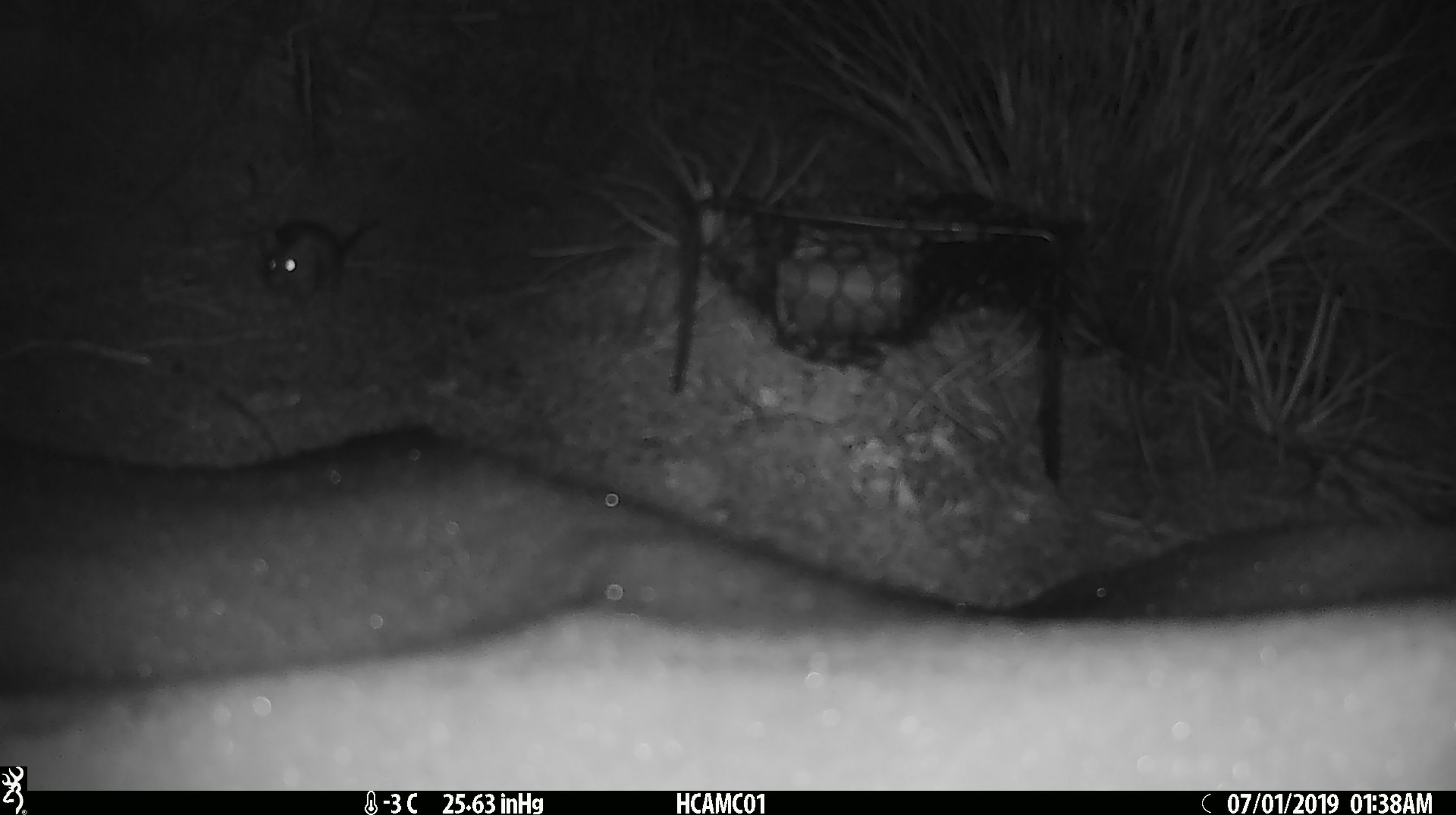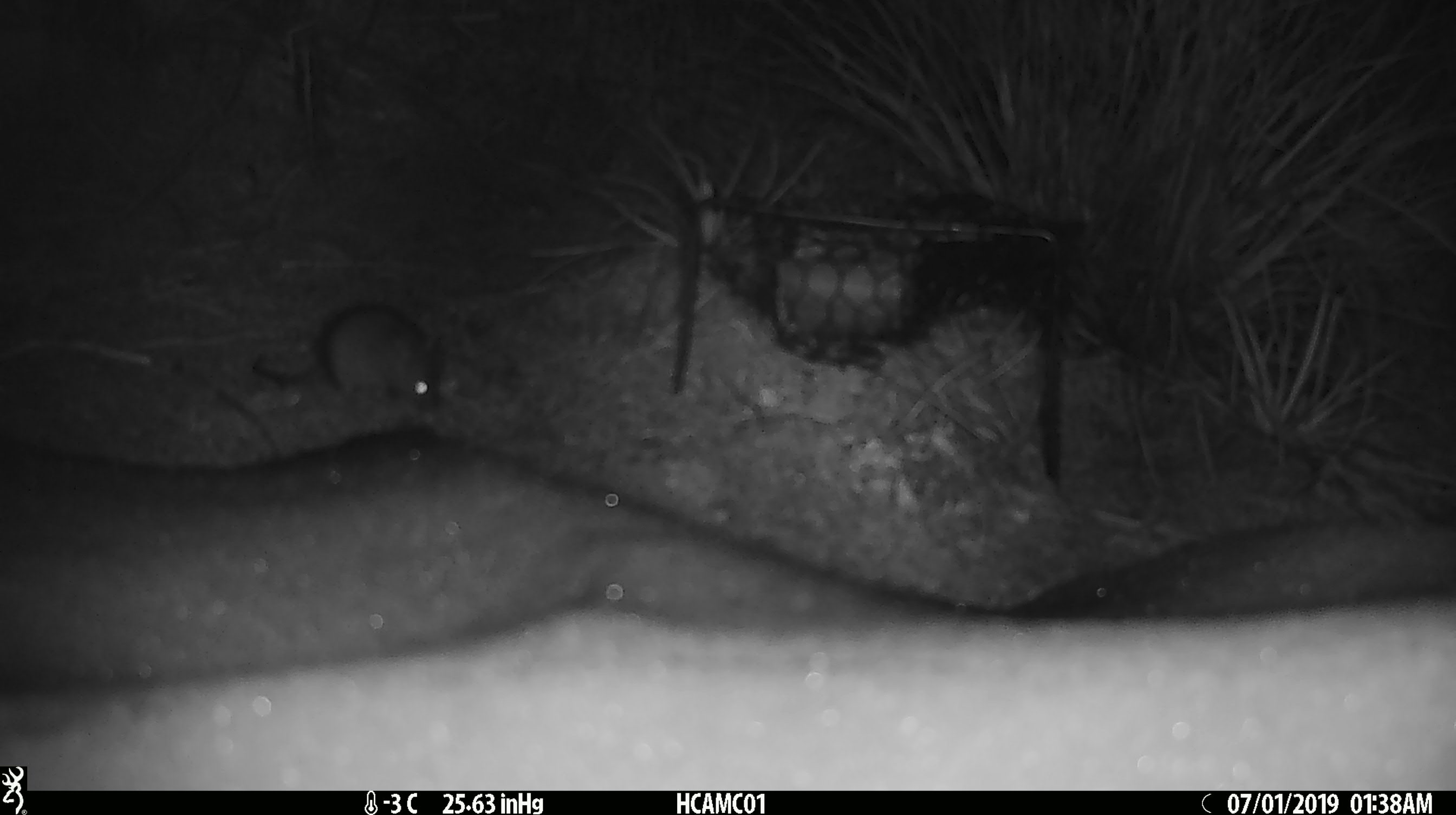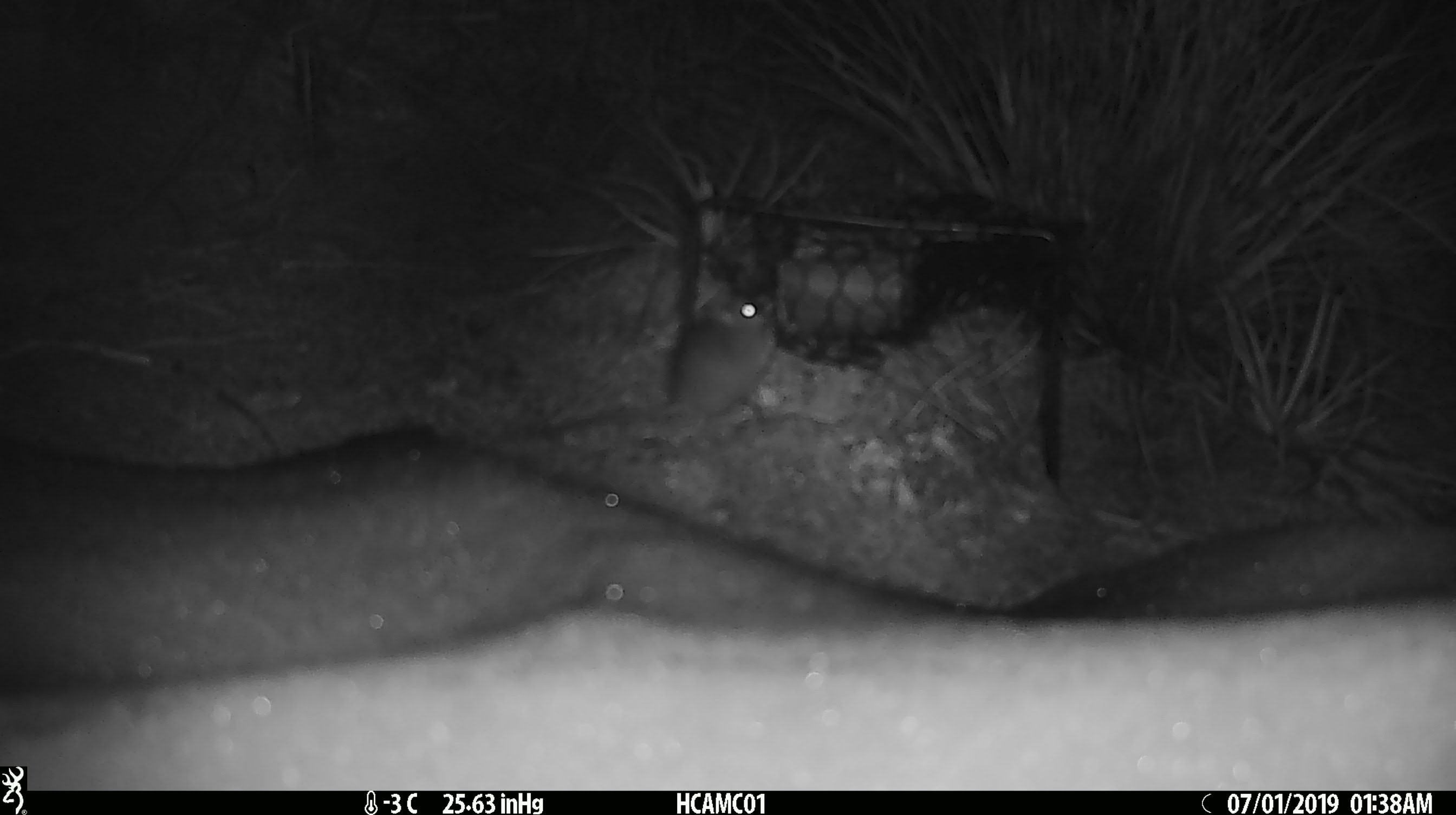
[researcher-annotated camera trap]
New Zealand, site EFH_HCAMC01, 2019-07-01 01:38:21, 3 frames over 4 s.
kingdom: Animalia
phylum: Chordata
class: Mammalia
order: Rodentia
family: Muridae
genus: Mus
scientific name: Mus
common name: mouse